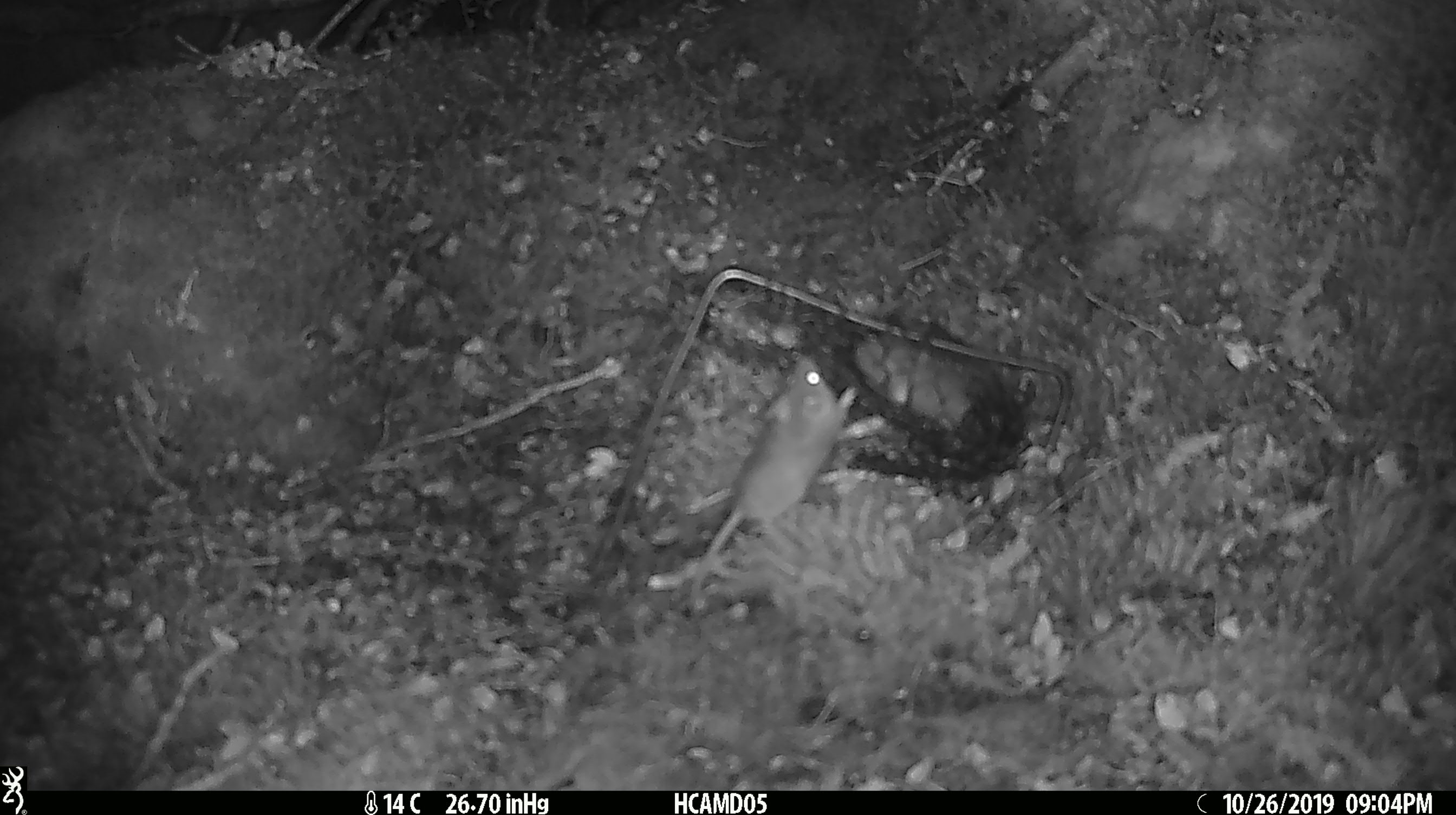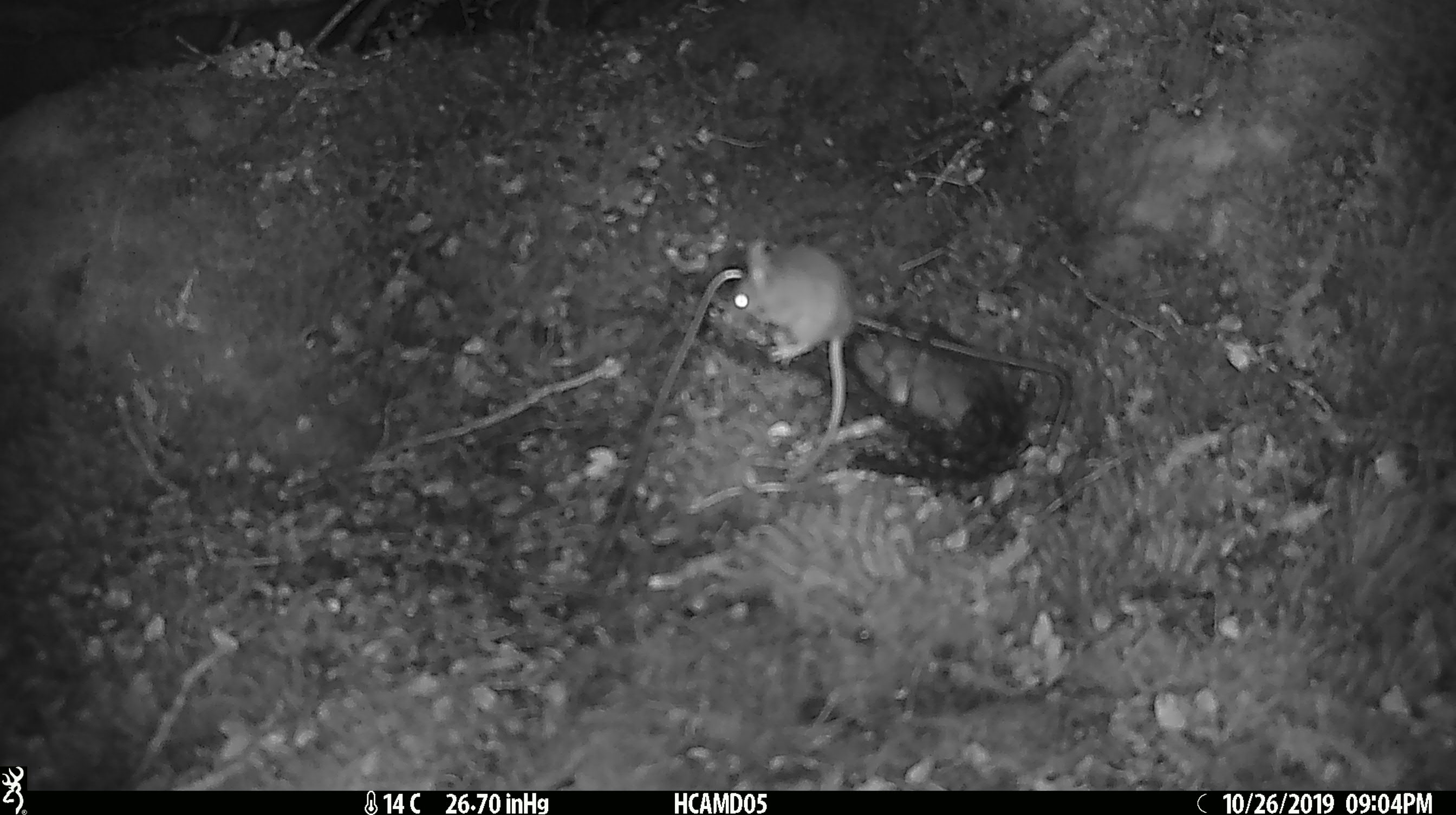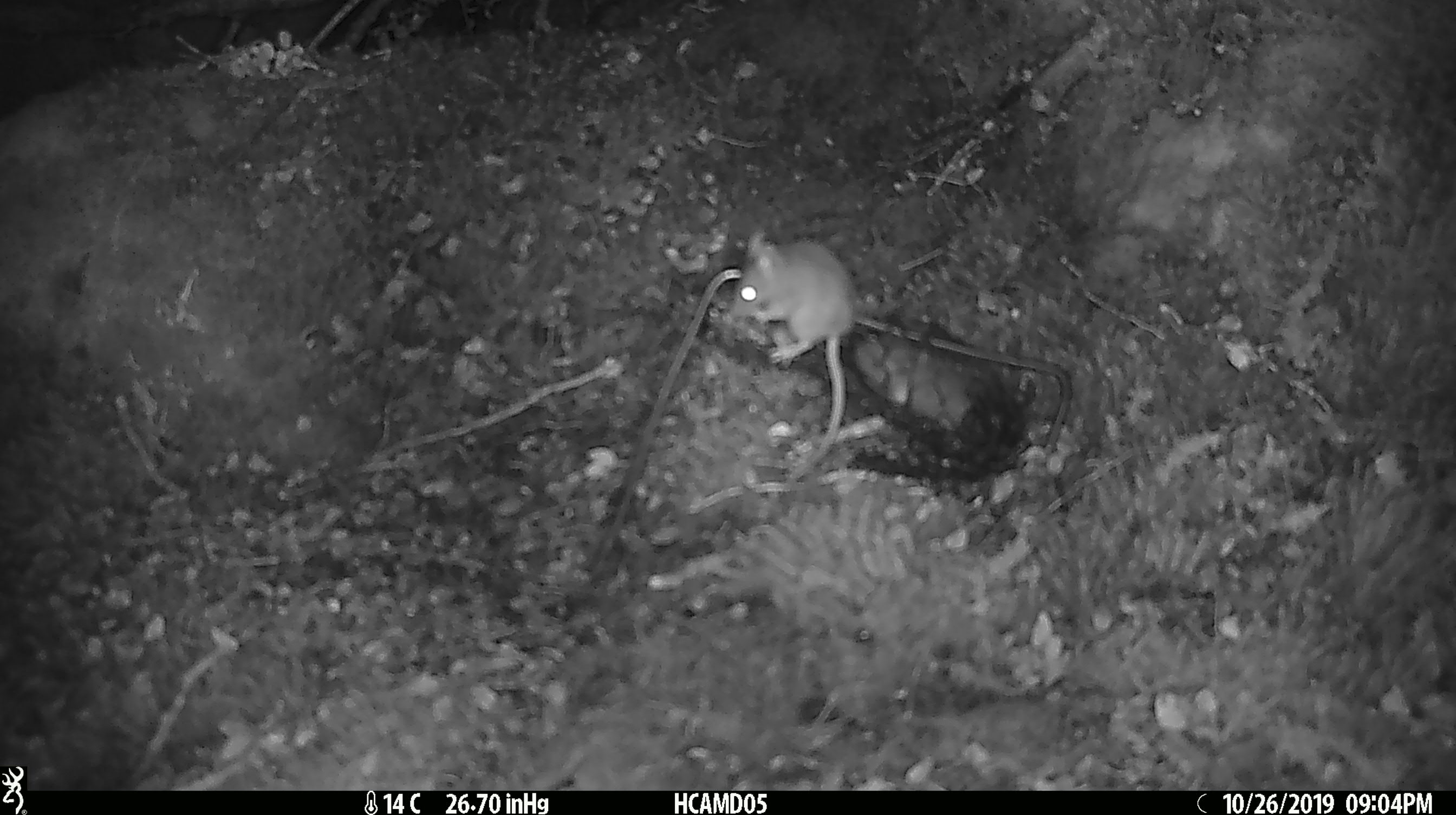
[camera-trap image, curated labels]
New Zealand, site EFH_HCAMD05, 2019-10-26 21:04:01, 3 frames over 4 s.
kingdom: Animalia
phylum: Chordata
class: Mammalia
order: Rodentia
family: Muridae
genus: Mus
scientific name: Mus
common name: mouse